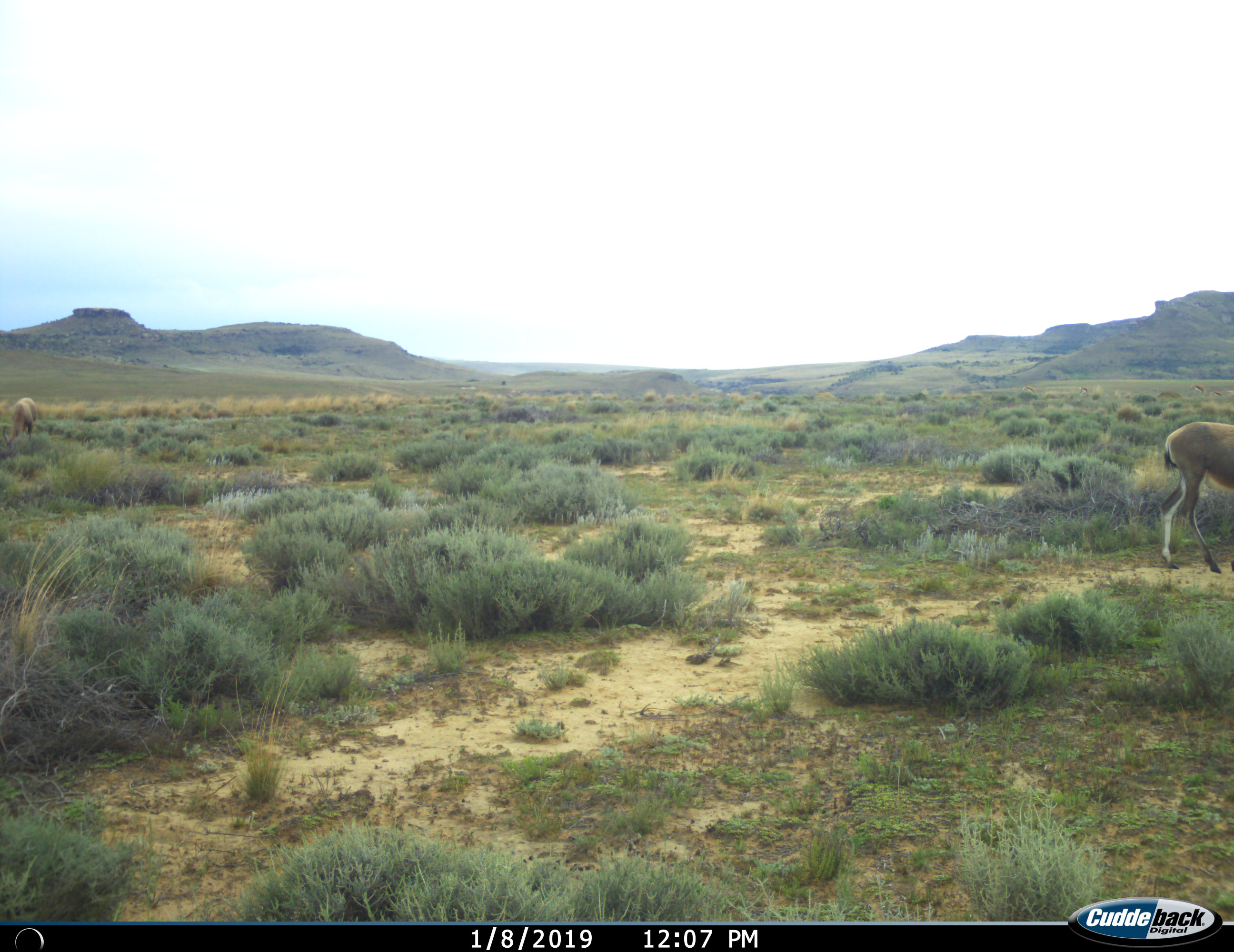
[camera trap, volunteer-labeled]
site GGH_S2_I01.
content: unidentified animal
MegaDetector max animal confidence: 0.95